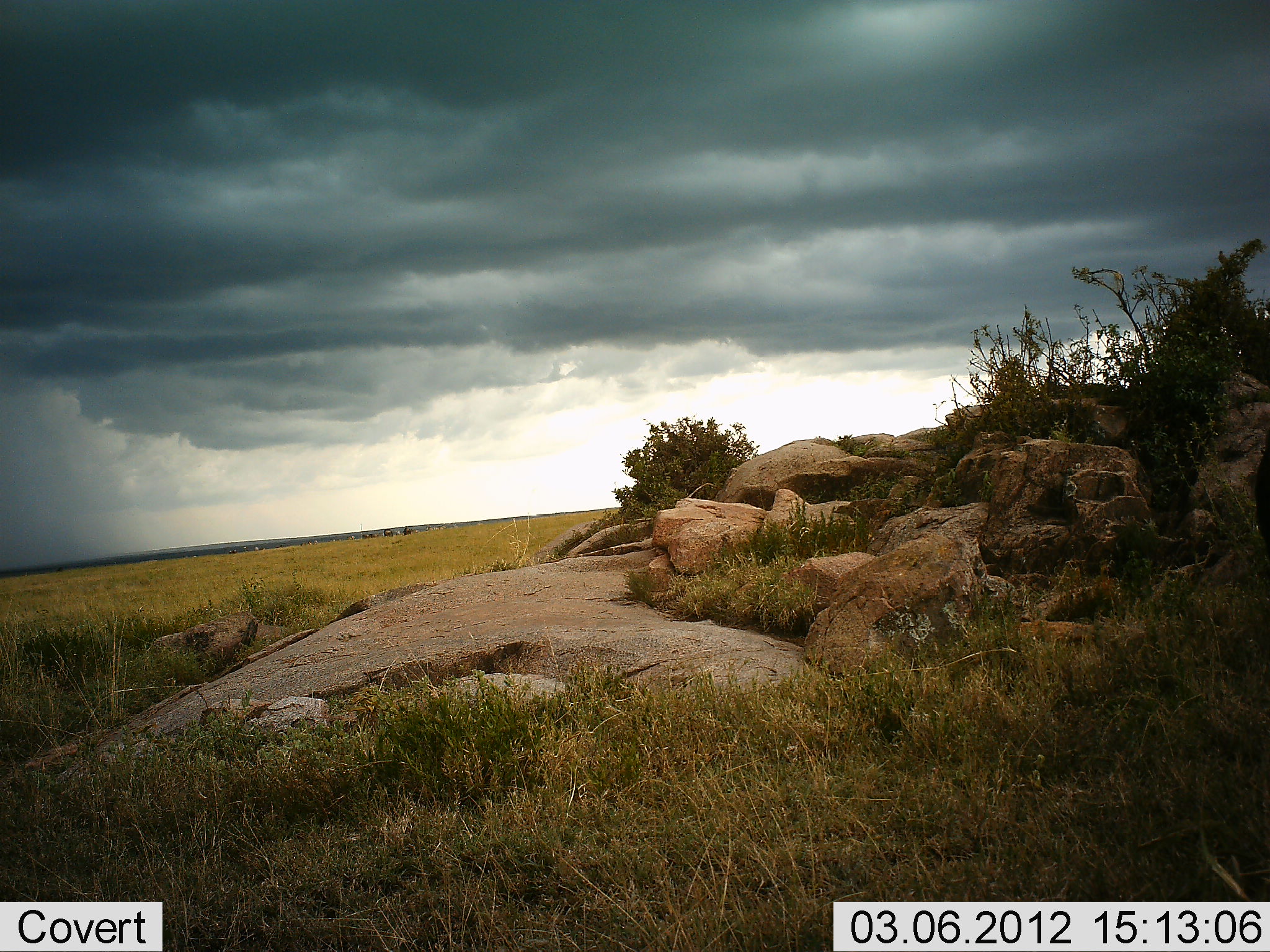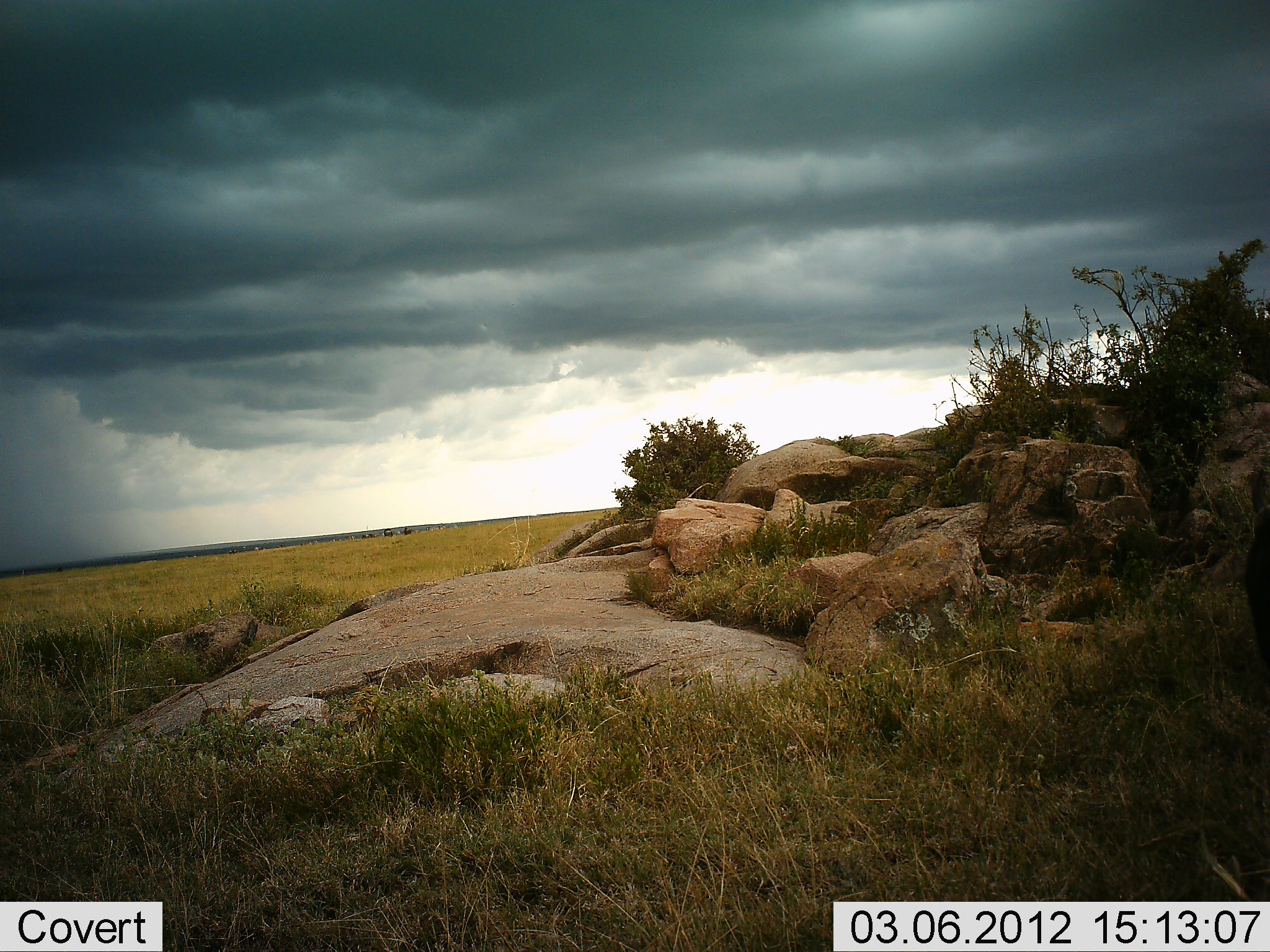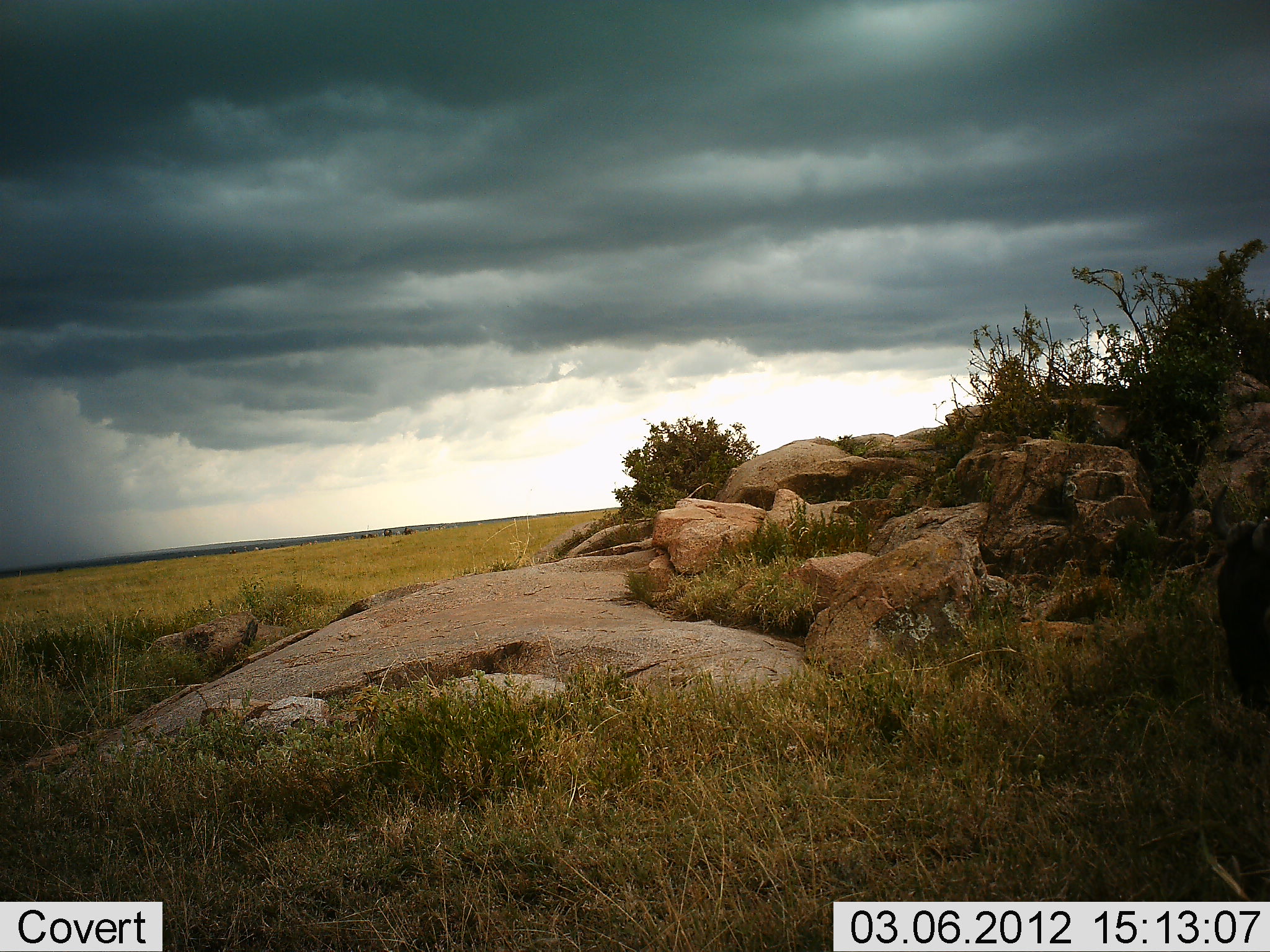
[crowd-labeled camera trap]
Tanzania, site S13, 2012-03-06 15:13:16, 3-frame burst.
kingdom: Animalia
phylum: Chordata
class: Mammalia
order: Artiodactyla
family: Bovidae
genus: Connochaetes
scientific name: Connochaetes taurinus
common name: blue wildebeest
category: wildebeest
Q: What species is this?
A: Wildebeest (blue wildebeest) (Connochaetes taurinus).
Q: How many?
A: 1.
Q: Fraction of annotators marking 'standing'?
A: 13%.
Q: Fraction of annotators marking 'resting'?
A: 0%.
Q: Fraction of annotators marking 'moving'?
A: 73%.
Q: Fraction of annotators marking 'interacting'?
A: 0%.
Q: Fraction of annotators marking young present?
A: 0%.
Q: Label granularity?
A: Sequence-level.